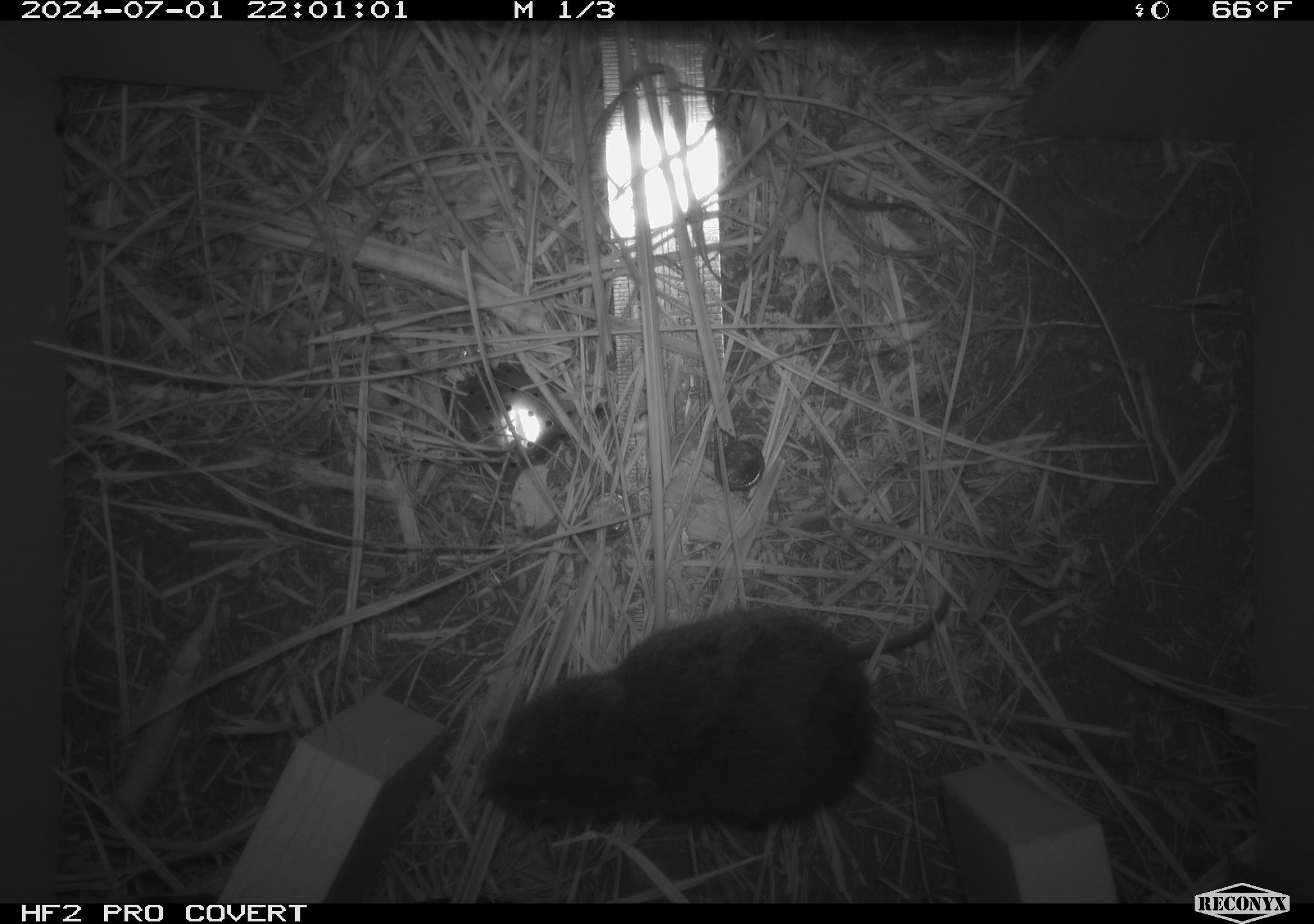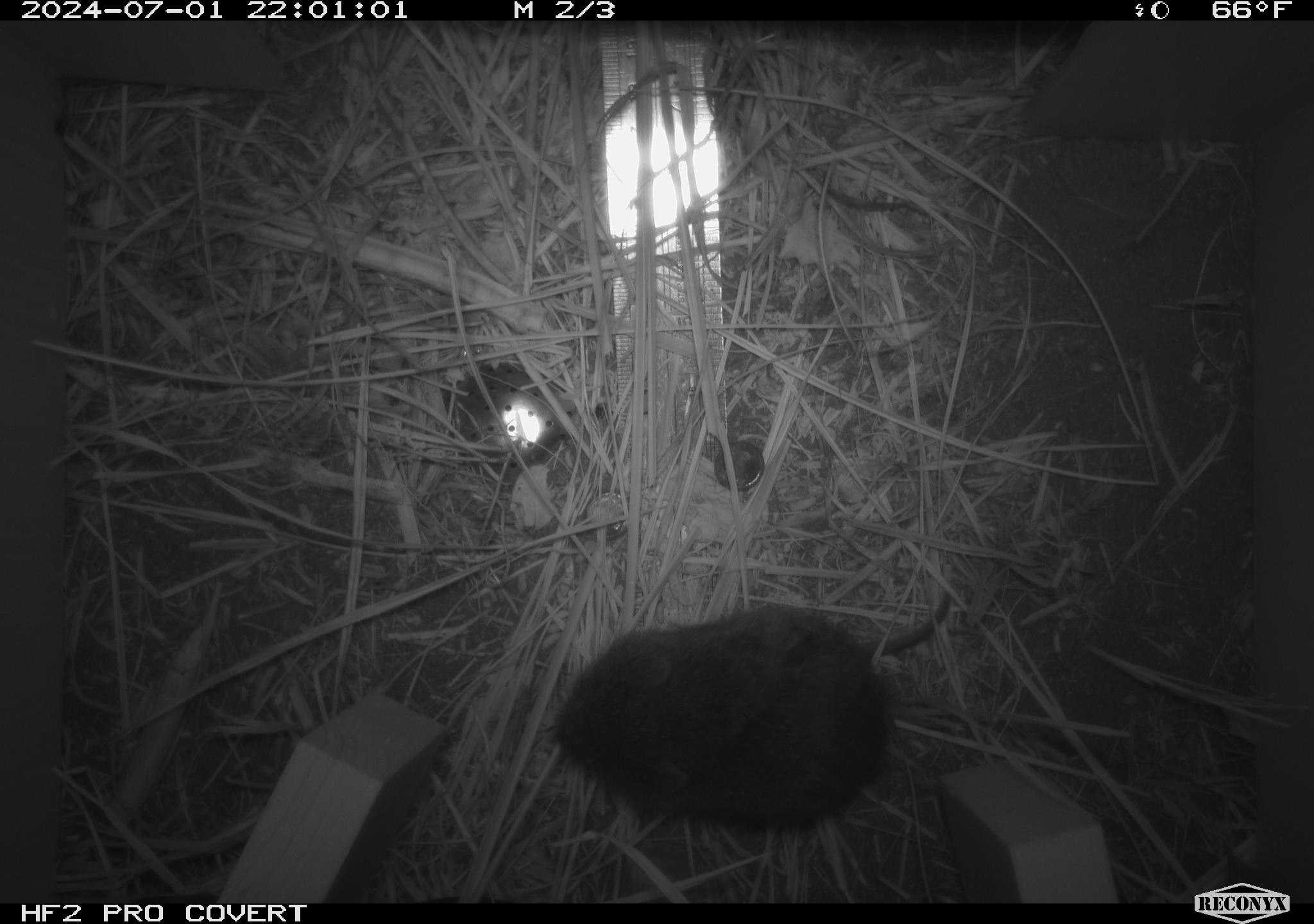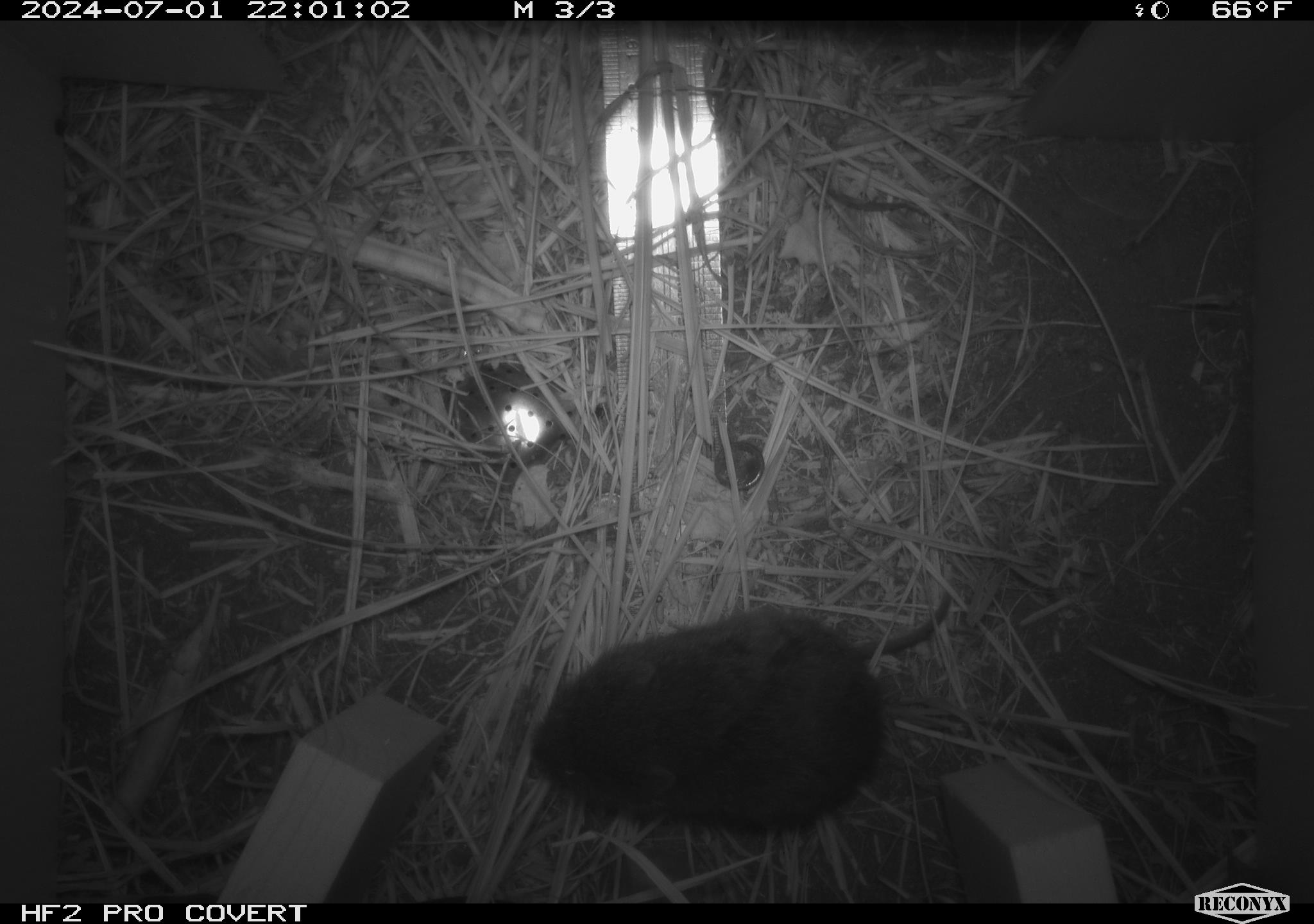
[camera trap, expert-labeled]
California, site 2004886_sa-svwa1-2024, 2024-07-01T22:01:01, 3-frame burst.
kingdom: Animalia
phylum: Chordata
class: Mammalia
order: Rodentia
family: Cricetidae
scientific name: Arvicolinae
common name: voles, lemmings, and muskrats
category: arvicolinae subfamily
Arvicolinae subfamily (voles, lemmings, and muskrats) (Arvicolinae).